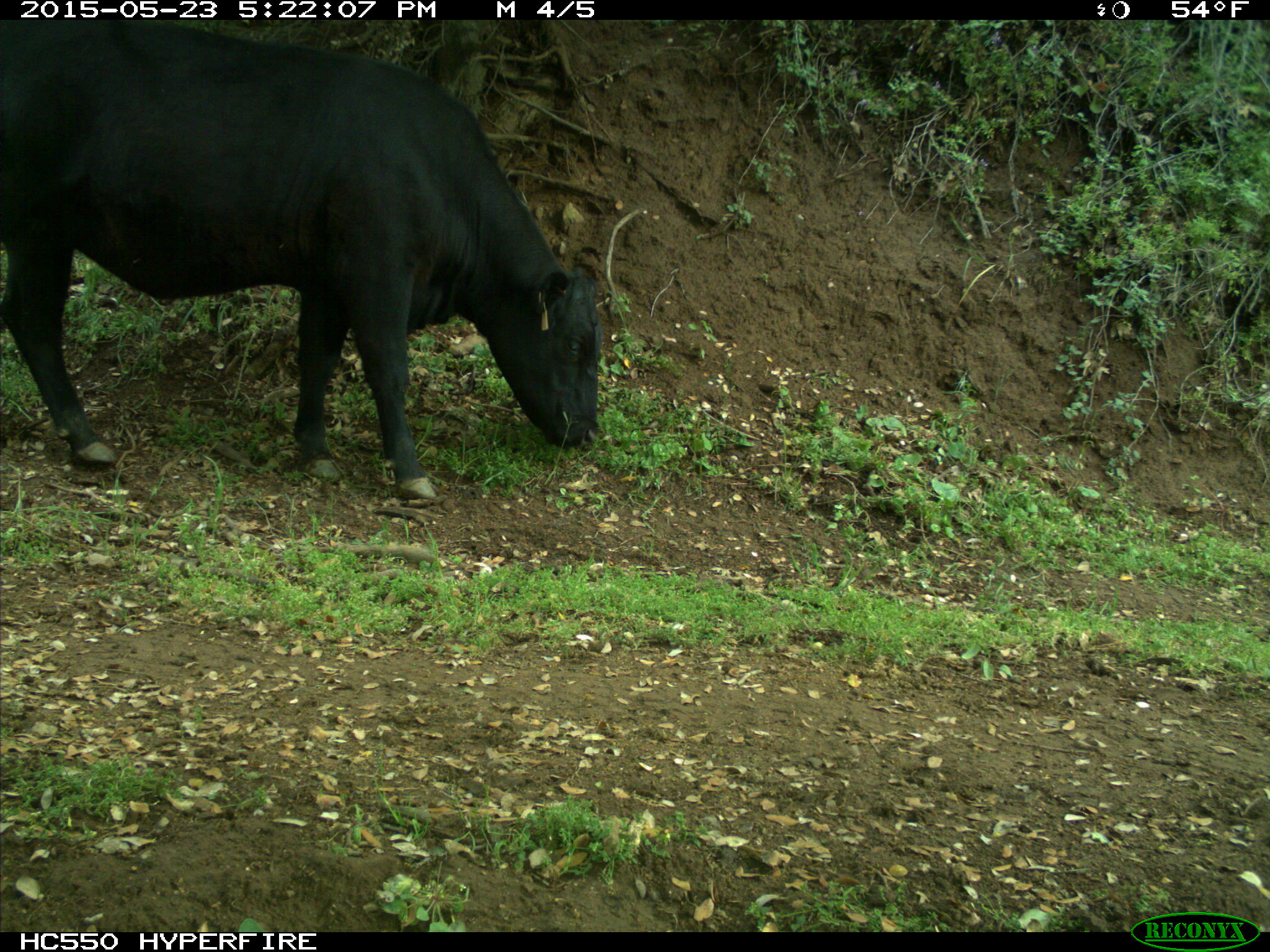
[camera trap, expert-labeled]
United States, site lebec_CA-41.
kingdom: Animalia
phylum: Chordata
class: Mammalia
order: Artiodactyla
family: Bovidae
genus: Bos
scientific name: Bos taurus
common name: domestic cow